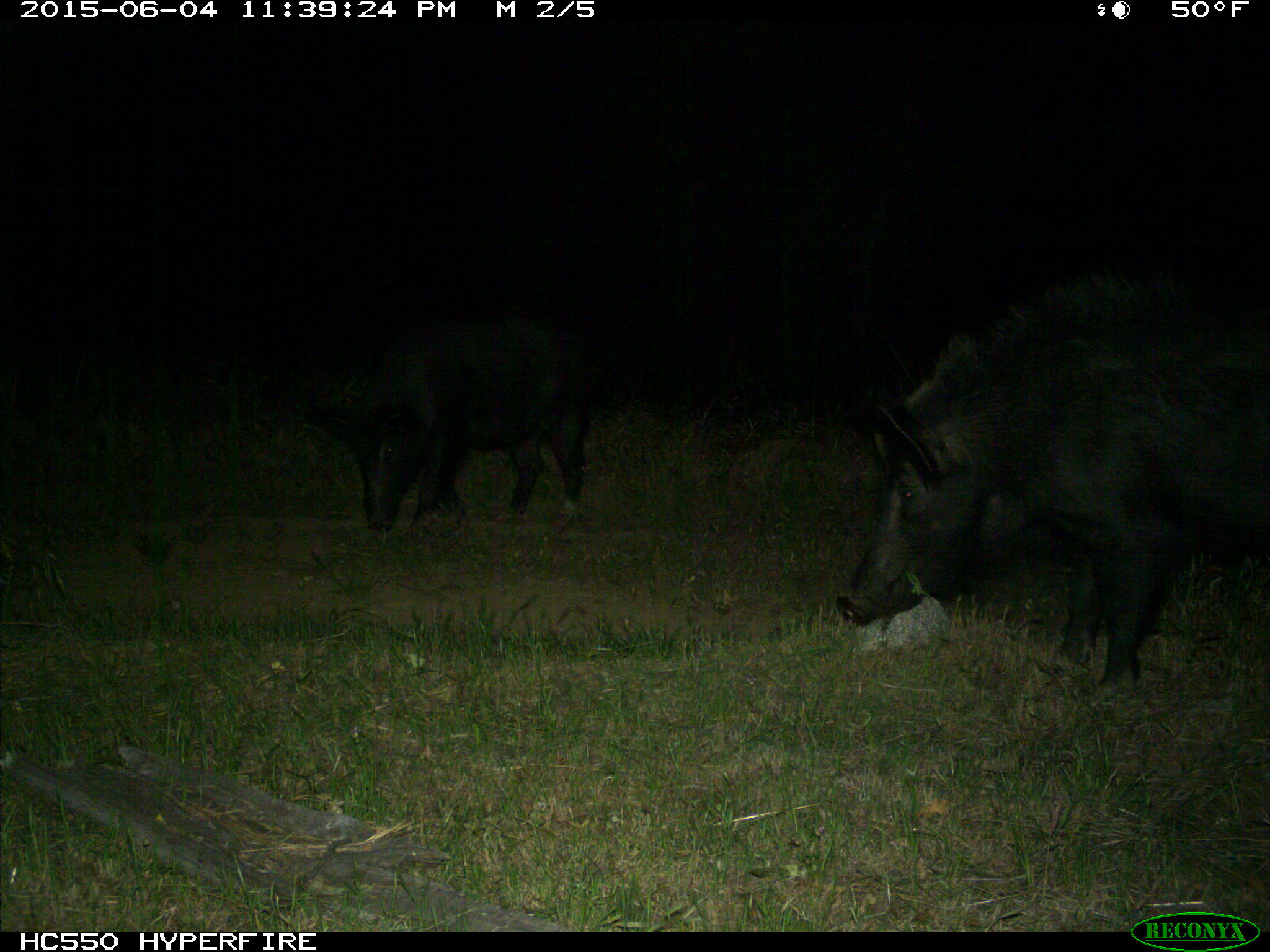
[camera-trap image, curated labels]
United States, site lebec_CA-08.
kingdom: Animalia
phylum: Chordata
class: Mammalia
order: Artiodactyla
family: Suidae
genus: Sus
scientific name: Sus scrofa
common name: wild boar